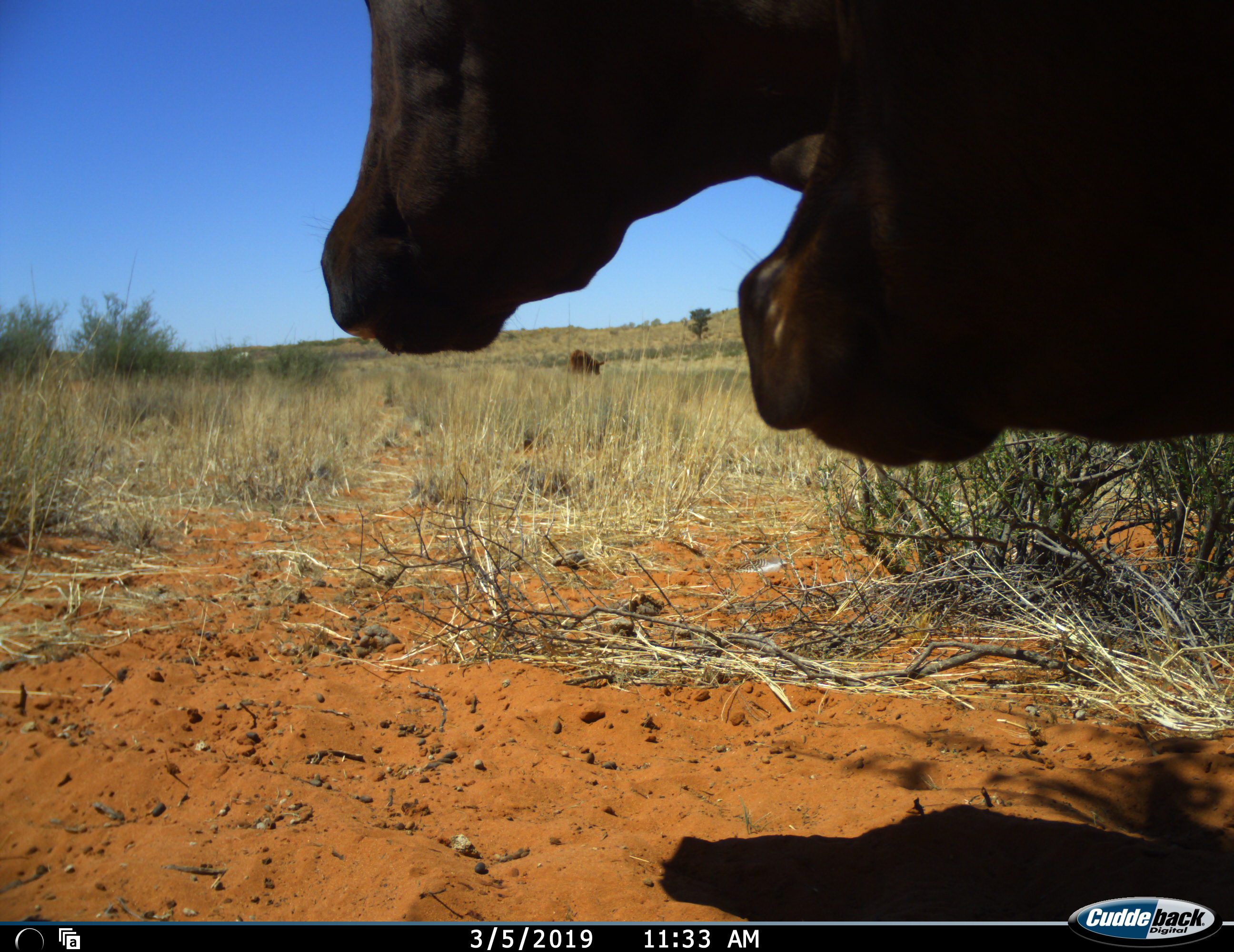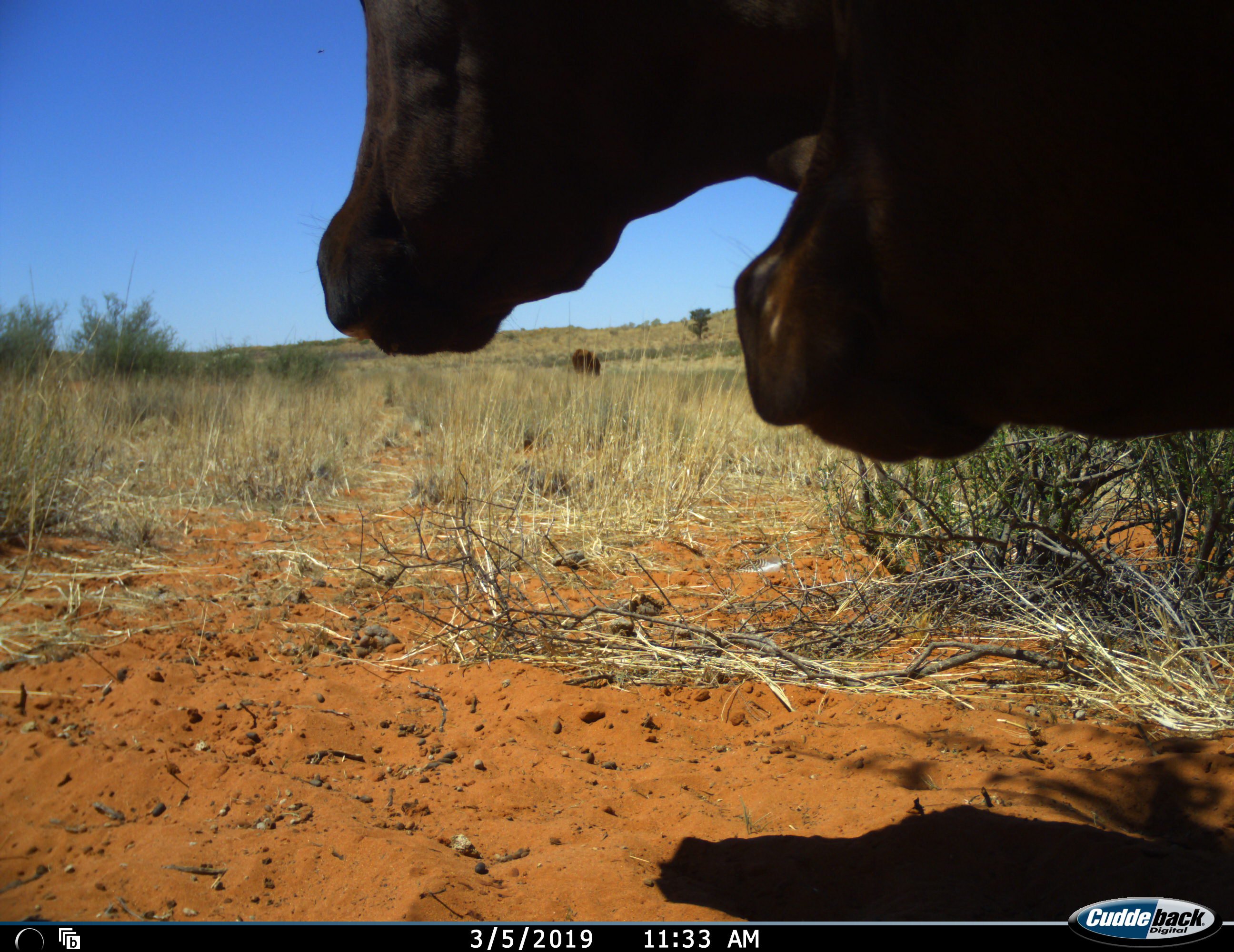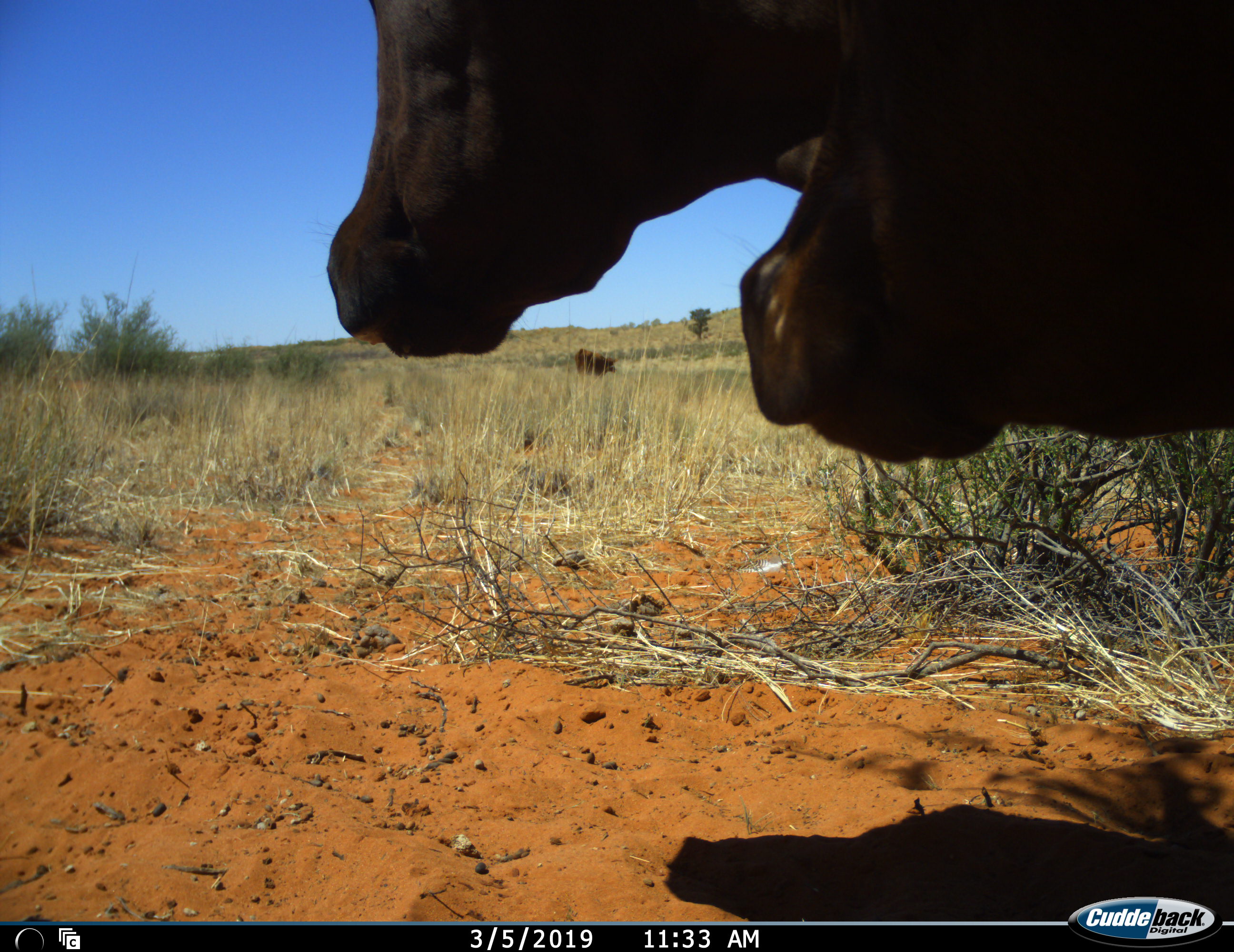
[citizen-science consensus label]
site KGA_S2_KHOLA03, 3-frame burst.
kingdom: Animalia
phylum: Chordata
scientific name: Vertebrata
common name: domestic animal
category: domesticanimal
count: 3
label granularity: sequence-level